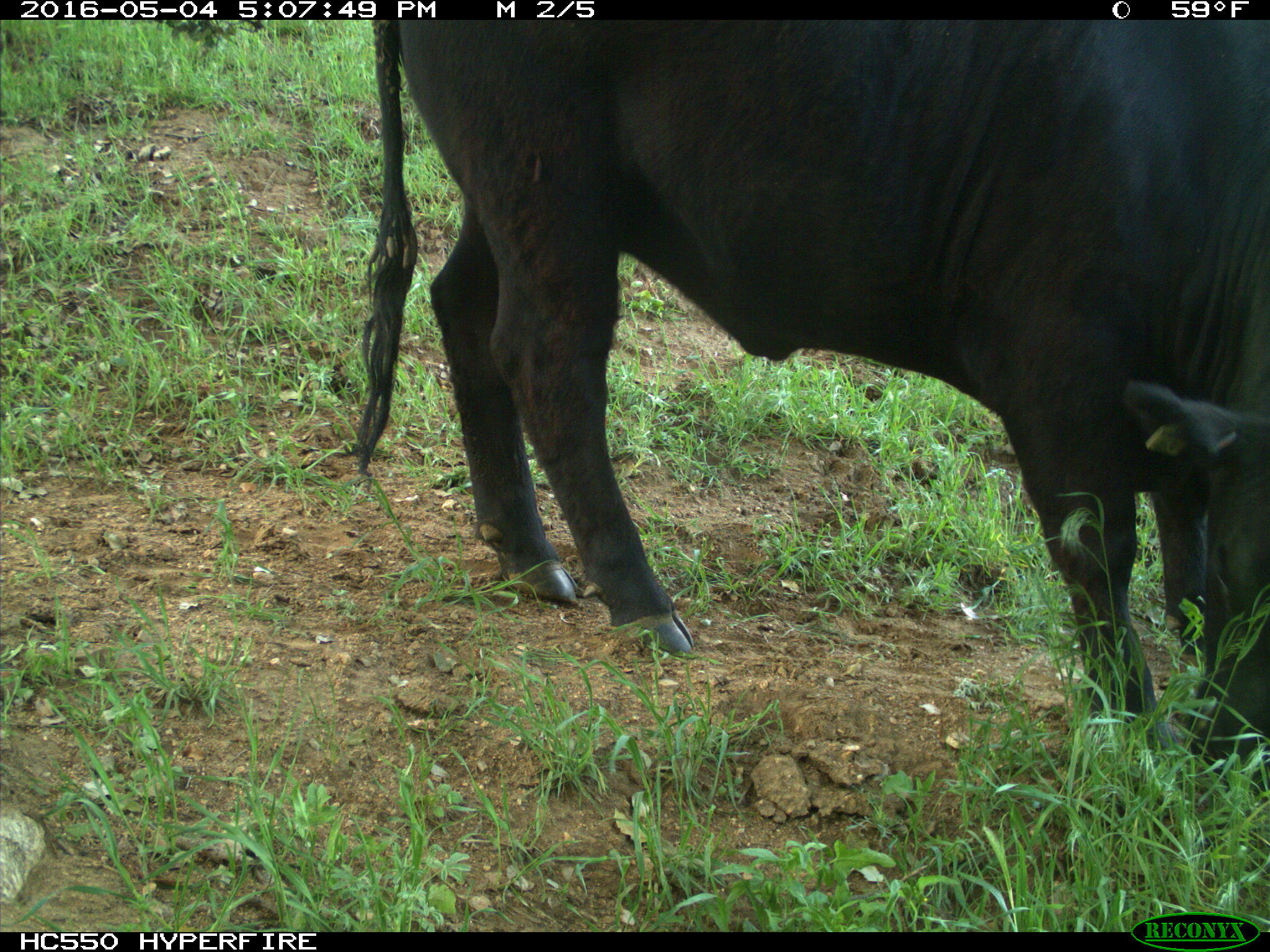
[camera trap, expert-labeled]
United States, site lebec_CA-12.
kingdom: Animalia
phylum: Chordata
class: Mammalia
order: Artiodactyla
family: Bovidae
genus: Bos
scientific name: Bos taurus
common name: domestic cow